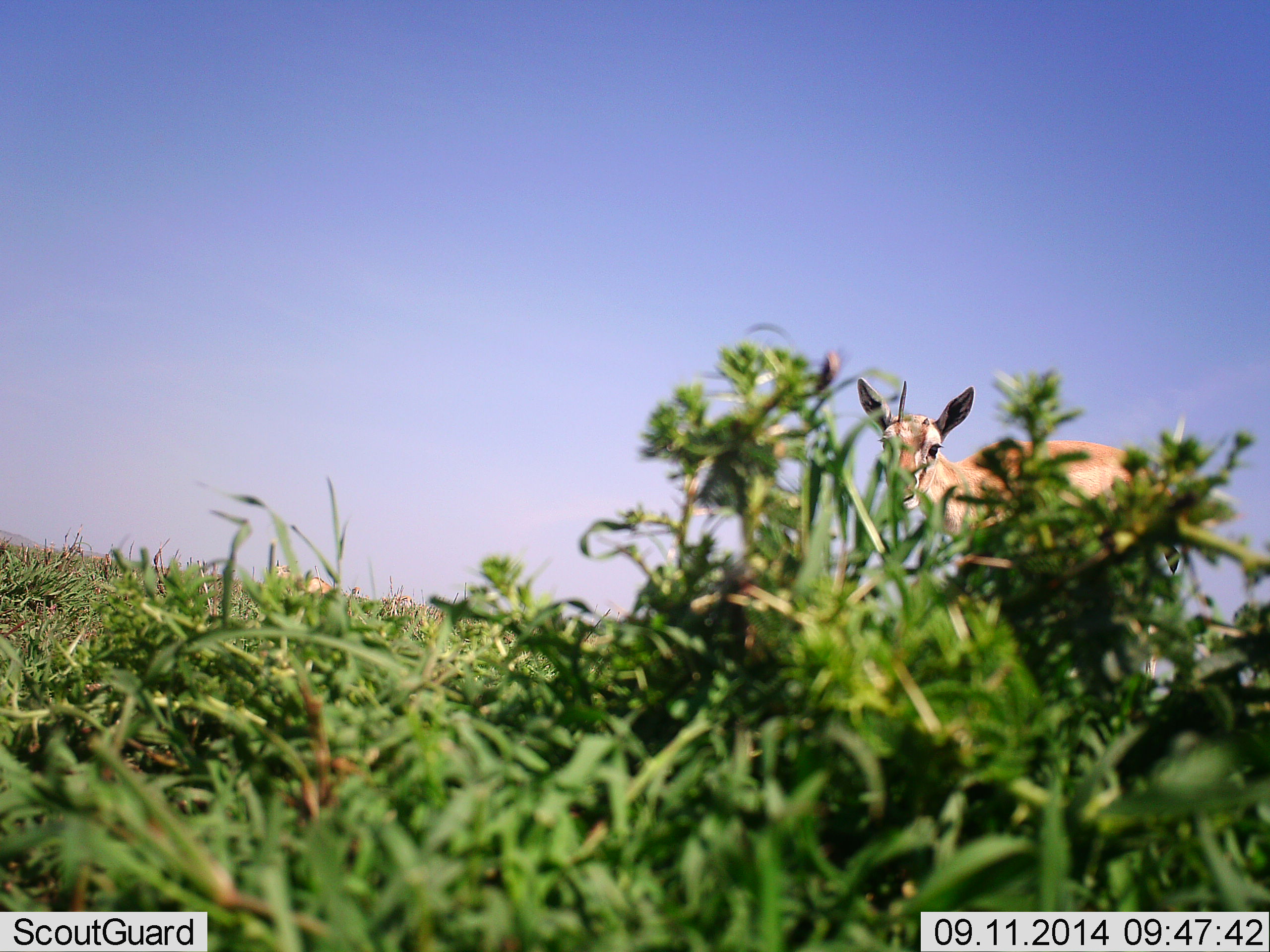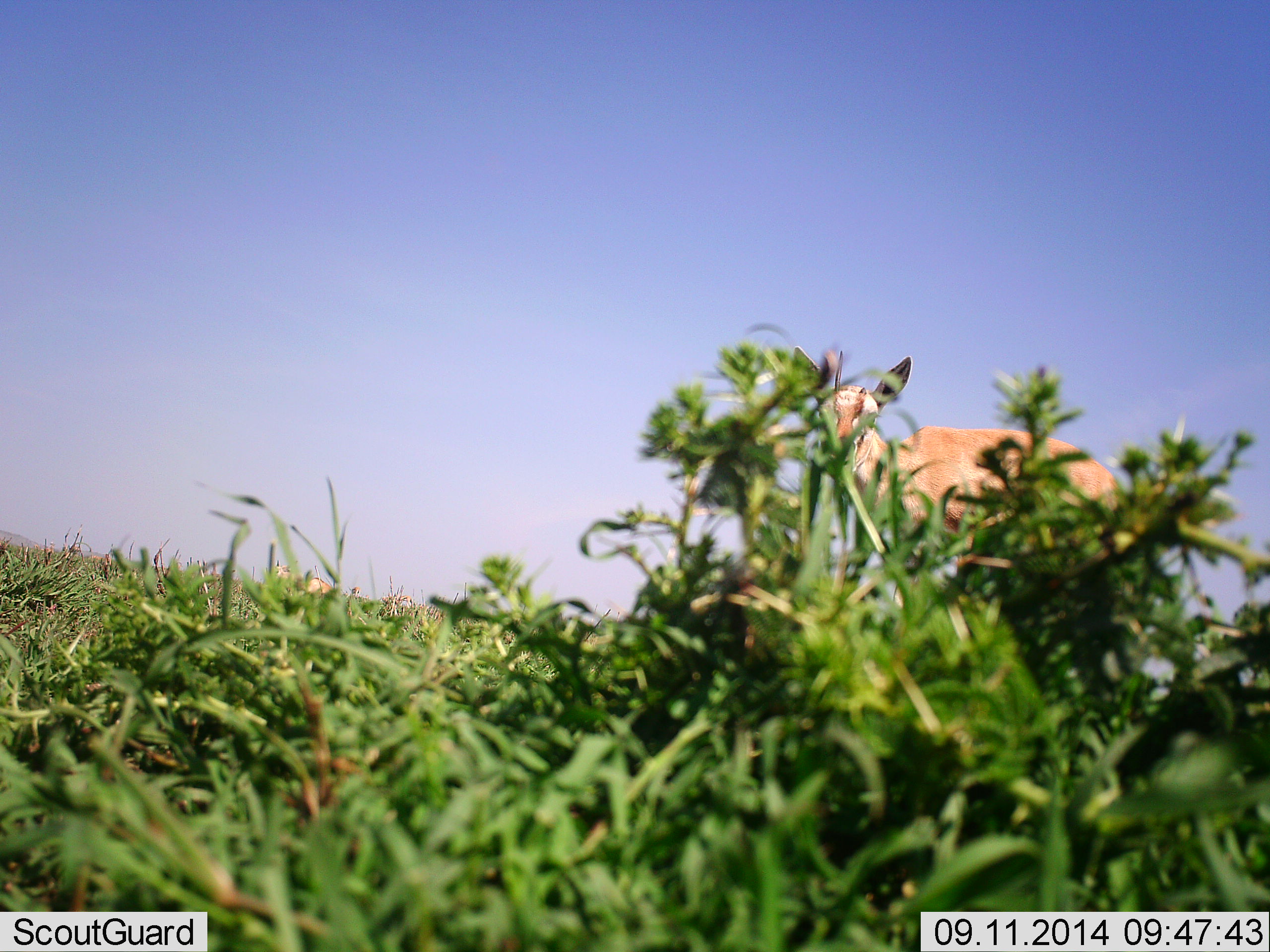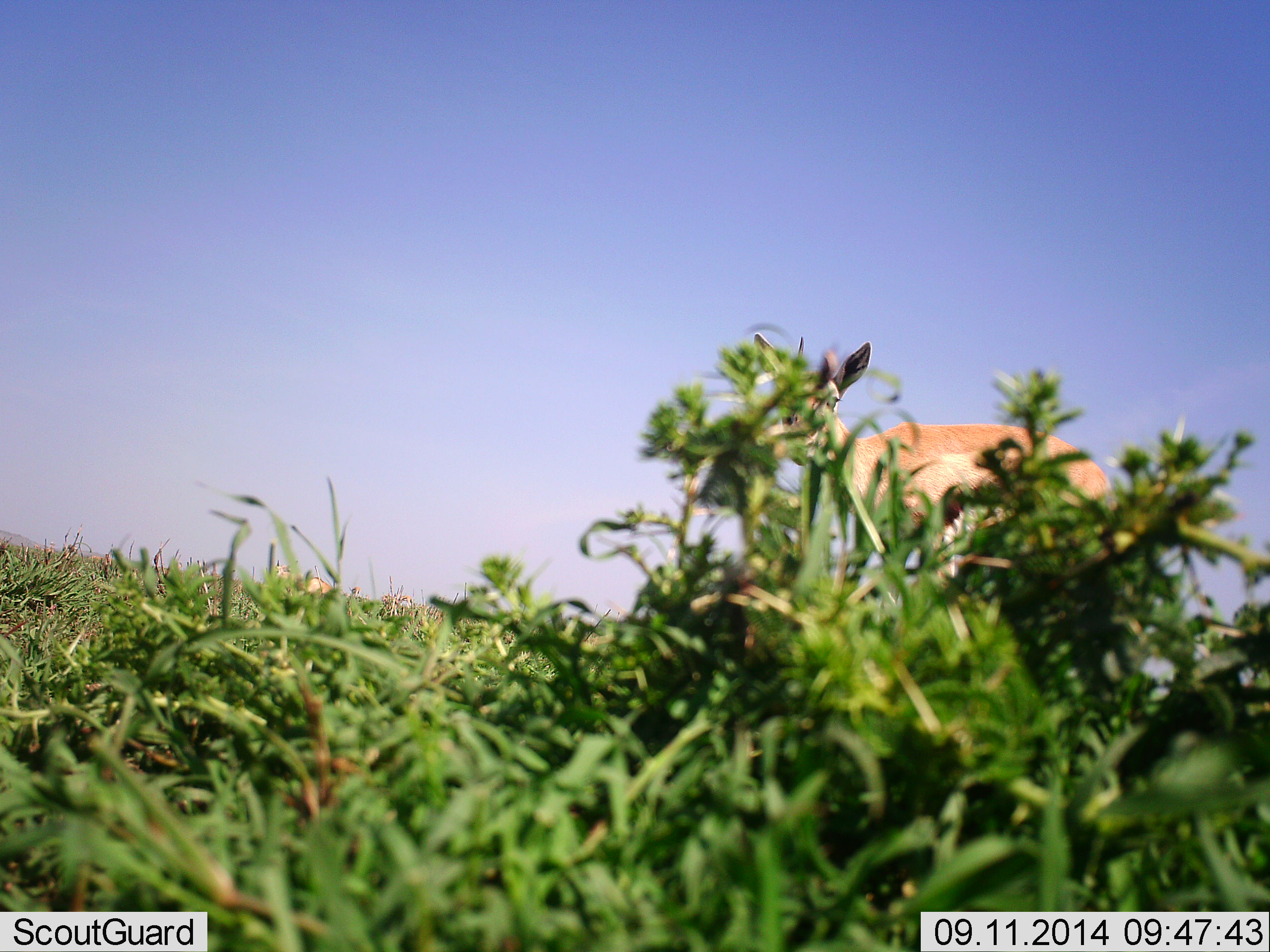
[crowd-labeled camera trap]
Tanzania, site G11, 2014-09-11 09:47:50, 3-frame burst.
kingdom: Animalia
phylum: Chordata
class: Mammalia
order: Artiodactyla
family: Bovidae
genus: Eudorcas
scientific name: Eudorcas thomsonii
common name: thomson's gazelle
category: gazellethomsons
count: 1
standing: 30%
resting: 0%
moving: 80%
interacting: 0%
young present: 0%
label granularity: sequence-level